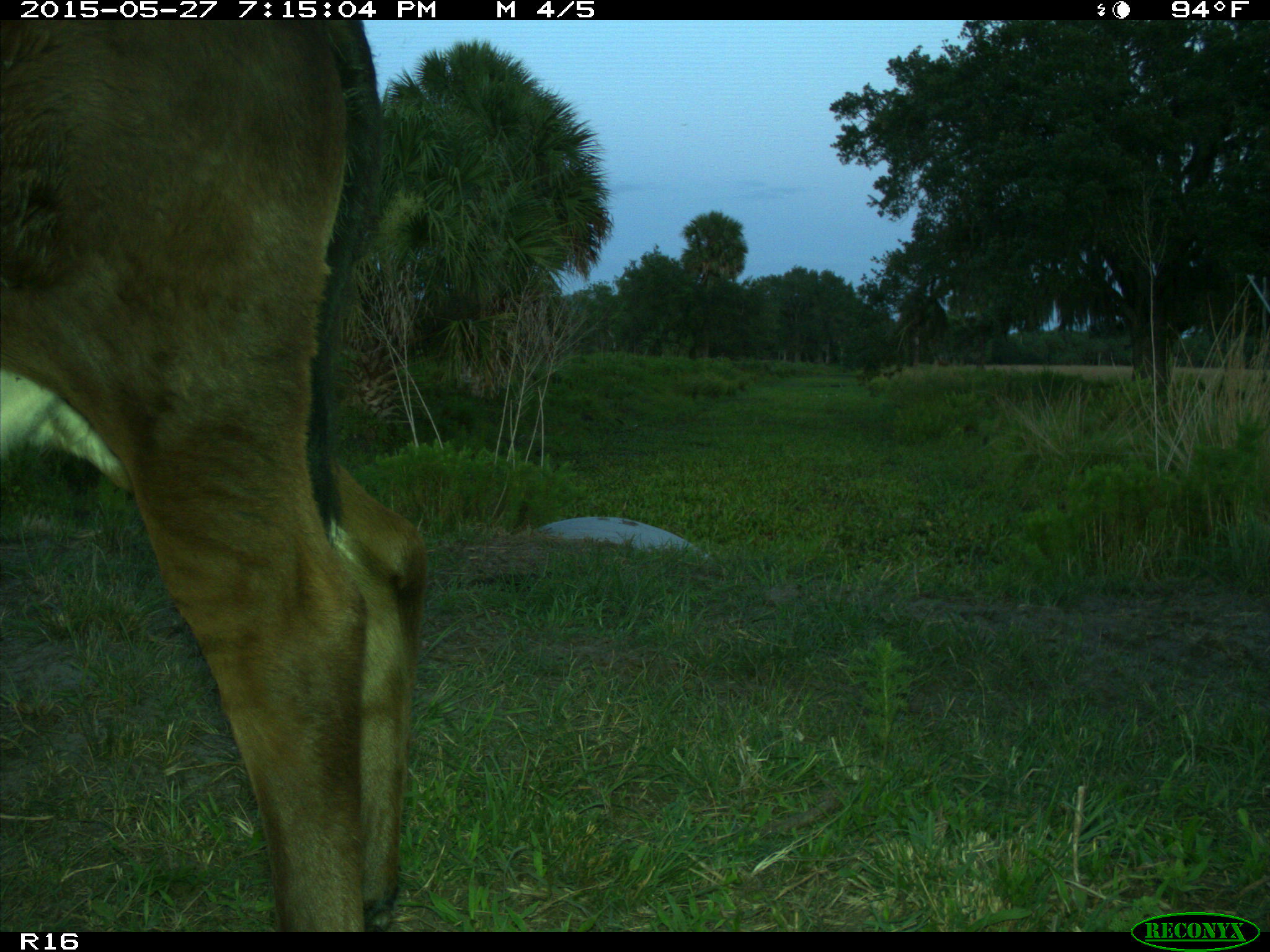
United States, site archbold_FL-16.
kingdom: Animalia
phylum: Chordata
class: Mammalia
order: Artiodactyla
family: Bovidae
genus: Bos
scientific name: Bos taurus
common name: domestic cow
Bos taurus (domestic cow).